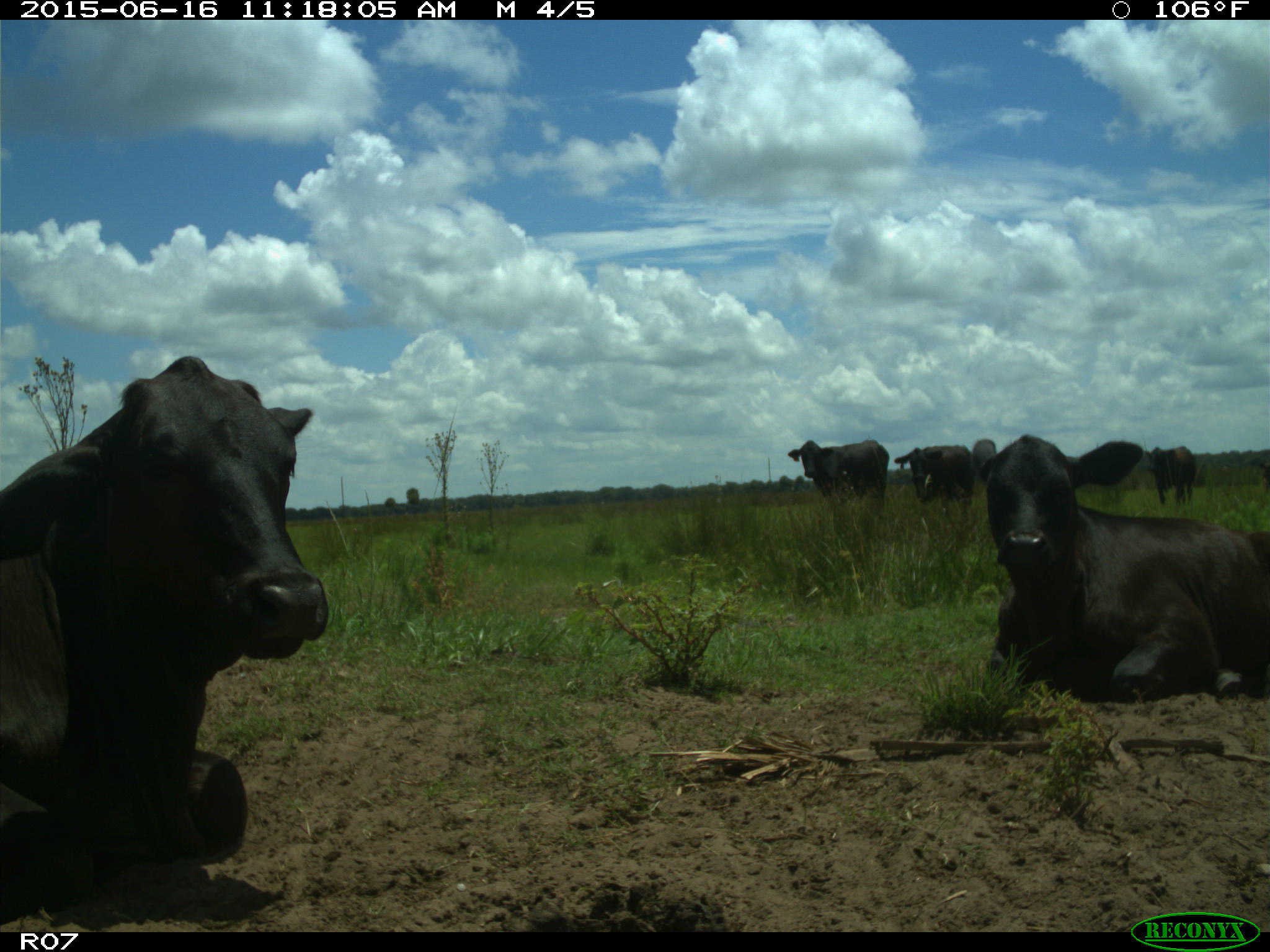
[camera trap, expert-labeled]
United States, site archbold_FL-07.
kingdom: Animalia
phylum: Chordata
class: Mammalia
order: Artiodactyla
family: Bovidae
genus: Bos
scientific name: Bos taurus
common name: domestic cow